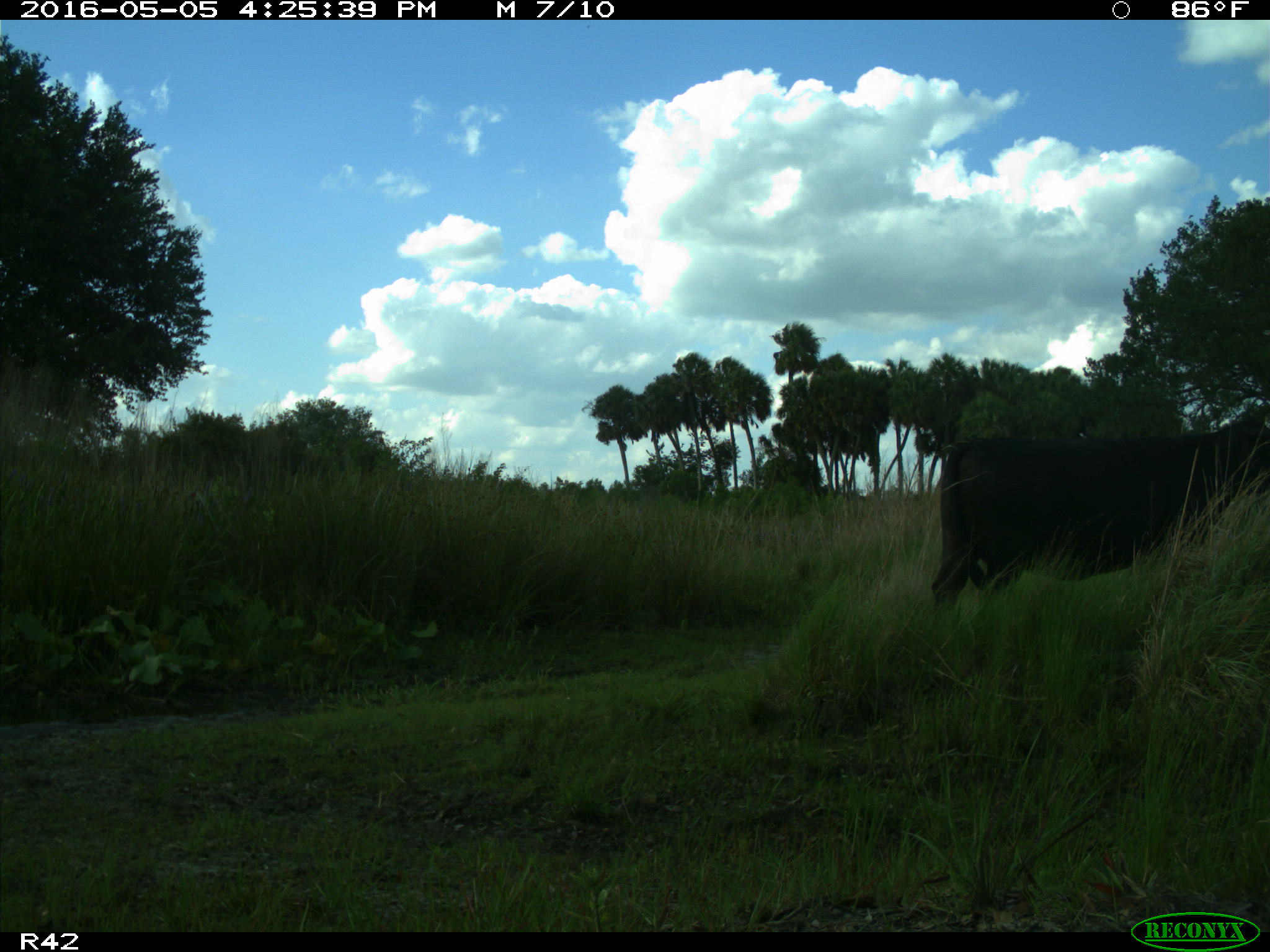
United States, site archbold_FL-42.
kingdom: Animalia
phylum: Chordata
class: Mammalia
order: Artiodactyla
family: Bovidae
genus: Bos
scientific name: Bos taurus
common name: domestic cow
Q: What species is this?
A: Bos taurus (domestic cow).